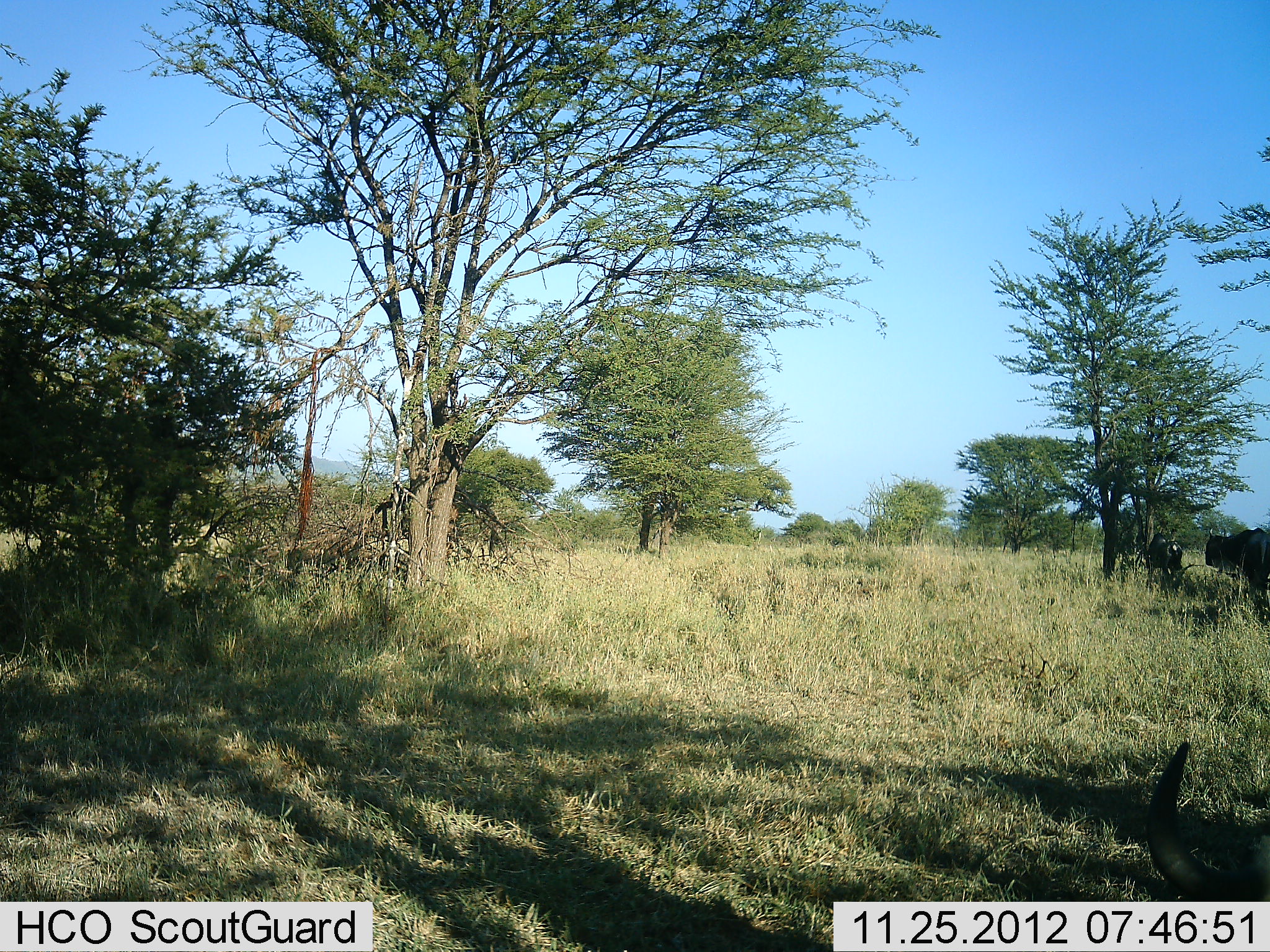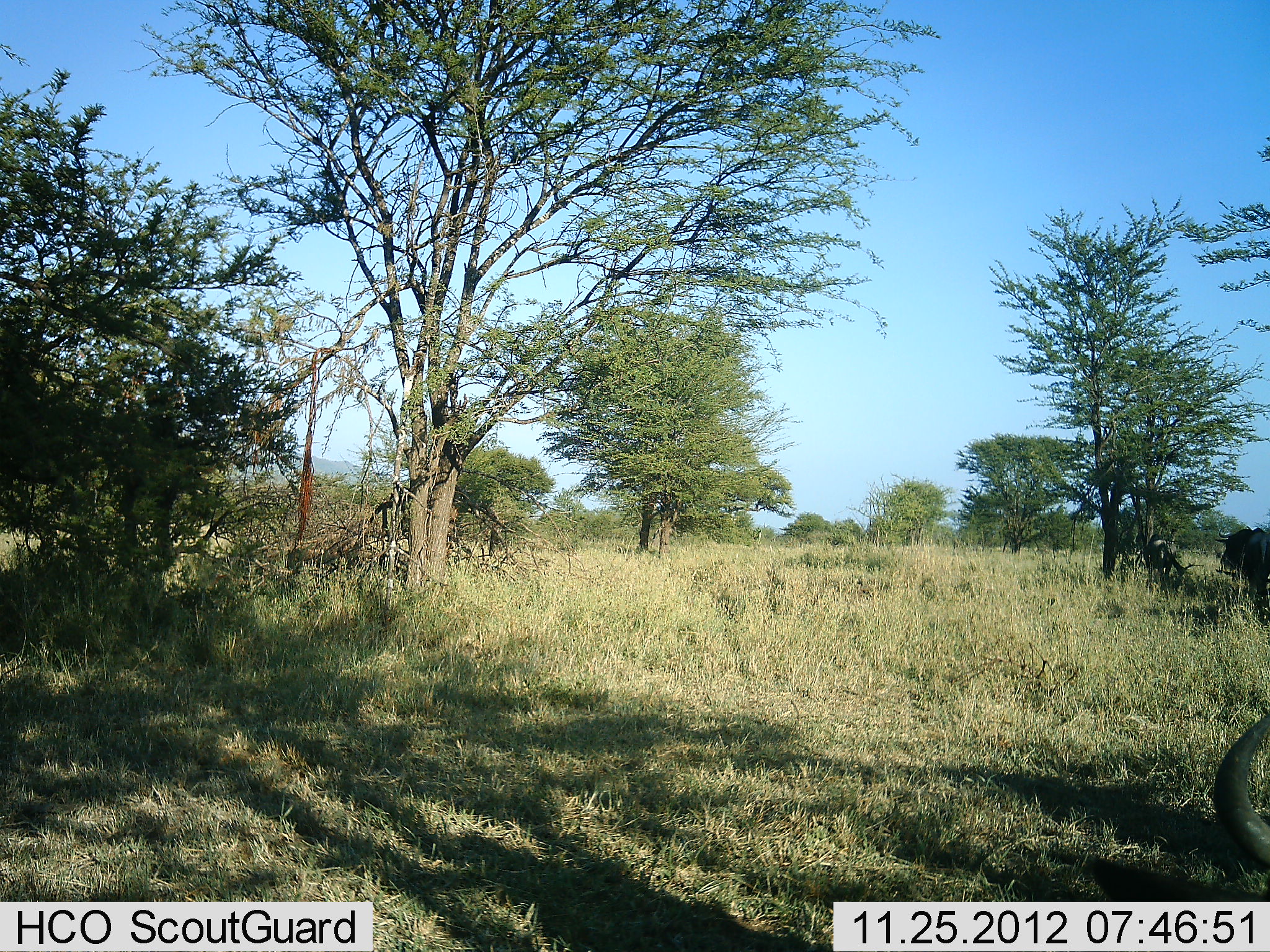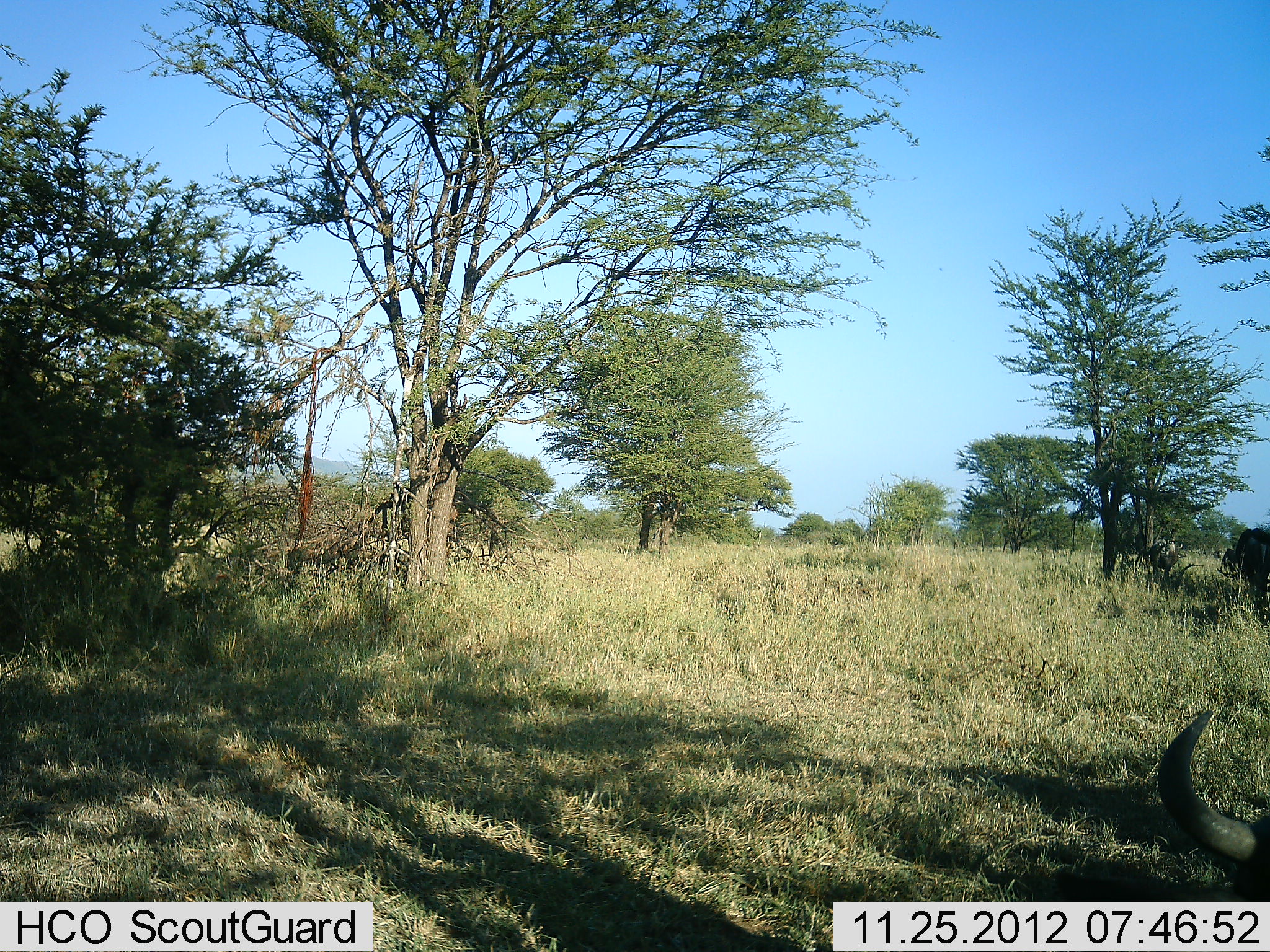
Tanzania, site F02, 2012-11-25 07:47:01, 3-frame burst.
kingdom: Animalia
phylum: Chordata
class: Mammalia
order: Artiodactyla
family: Bovidae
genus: Connochaetes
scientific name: Connochaetes taurinus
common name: blue wildebeest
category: wildebeest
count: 3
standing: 85%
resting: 35%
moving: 25%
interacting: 0%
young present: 0%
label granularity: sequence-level